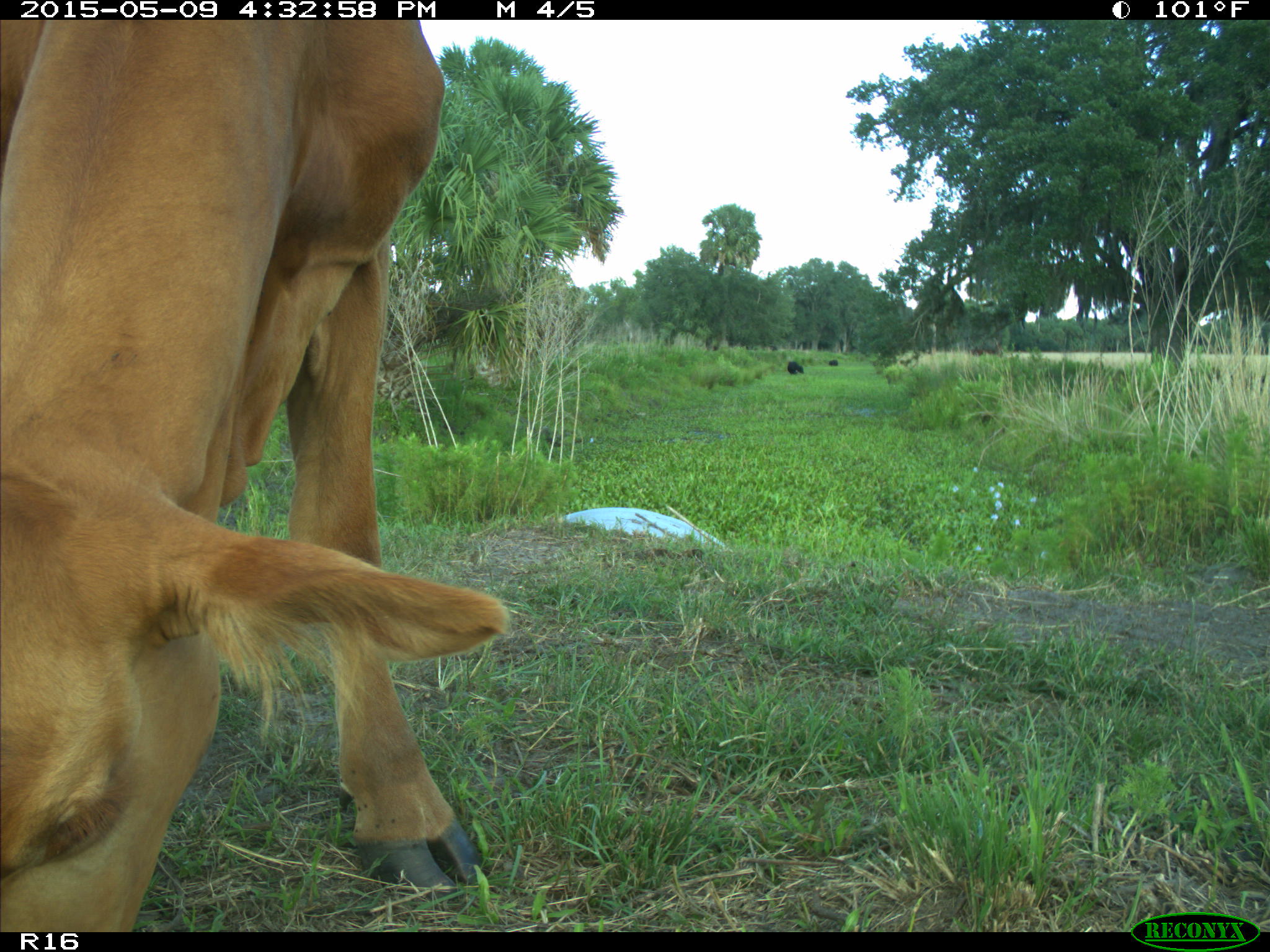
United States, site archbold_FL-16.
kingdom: Animalia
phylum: Chordata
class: Mammalia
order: Artiodactyla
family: Bovidae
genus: Bos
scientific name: Bos taurus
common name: domestic cow